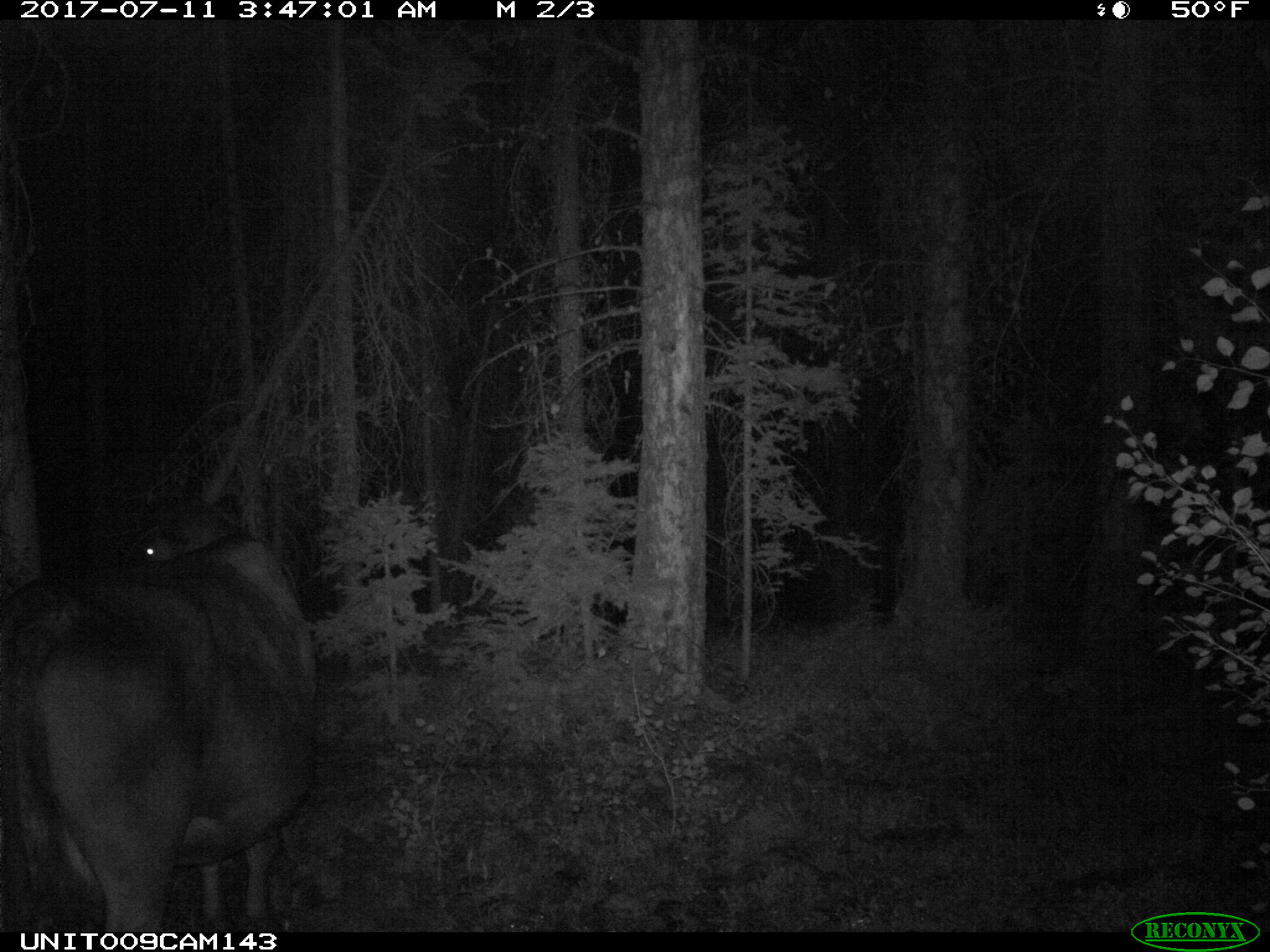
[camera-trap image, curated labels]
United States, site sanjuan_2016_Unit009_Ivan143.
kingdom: Animalia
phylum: Chordata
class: Mammalia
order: Artiodactyla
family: Bovidae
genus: Bos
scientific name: Bos taurus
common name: domestic cow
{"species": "Bos taurus (domestic cow)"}